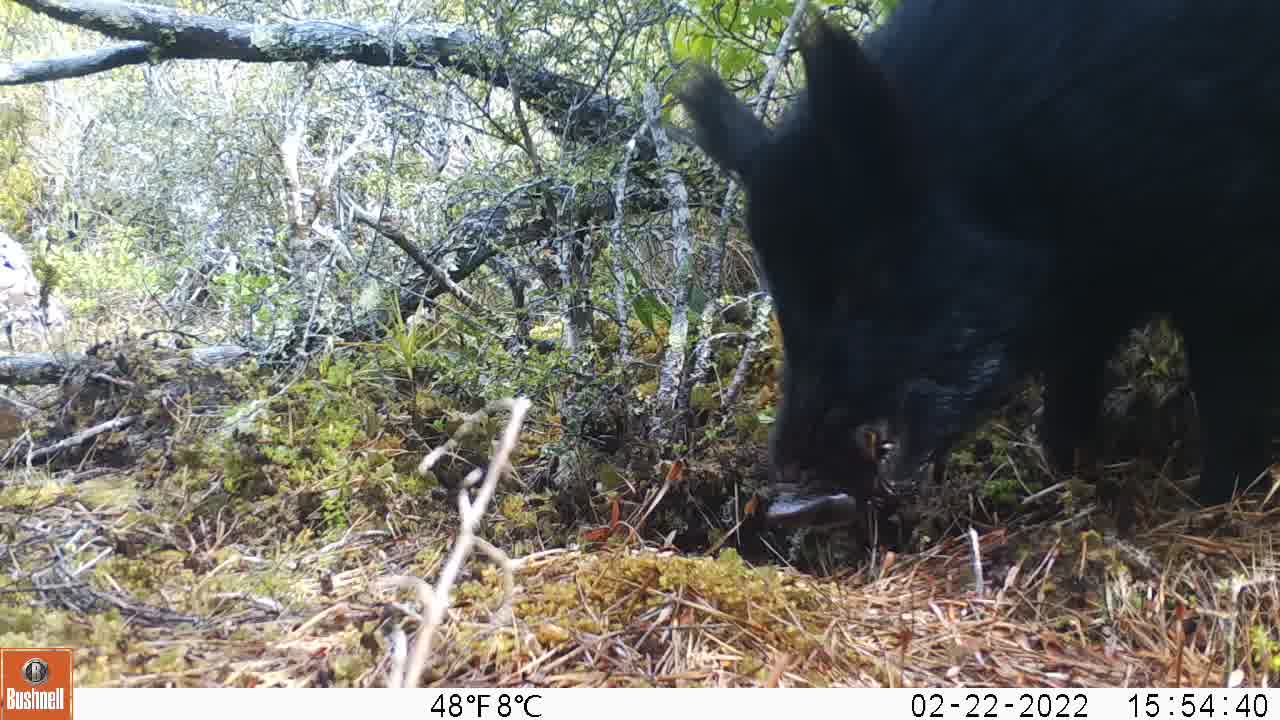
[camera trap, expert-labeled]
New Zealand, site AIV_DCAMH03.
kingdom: Animalia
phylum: Chordata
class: Mammalia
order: Artiodactyla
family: Suidae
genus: Sus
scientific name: Sus scrofa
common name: pig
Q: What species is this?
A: Pig (Sus scrofa).